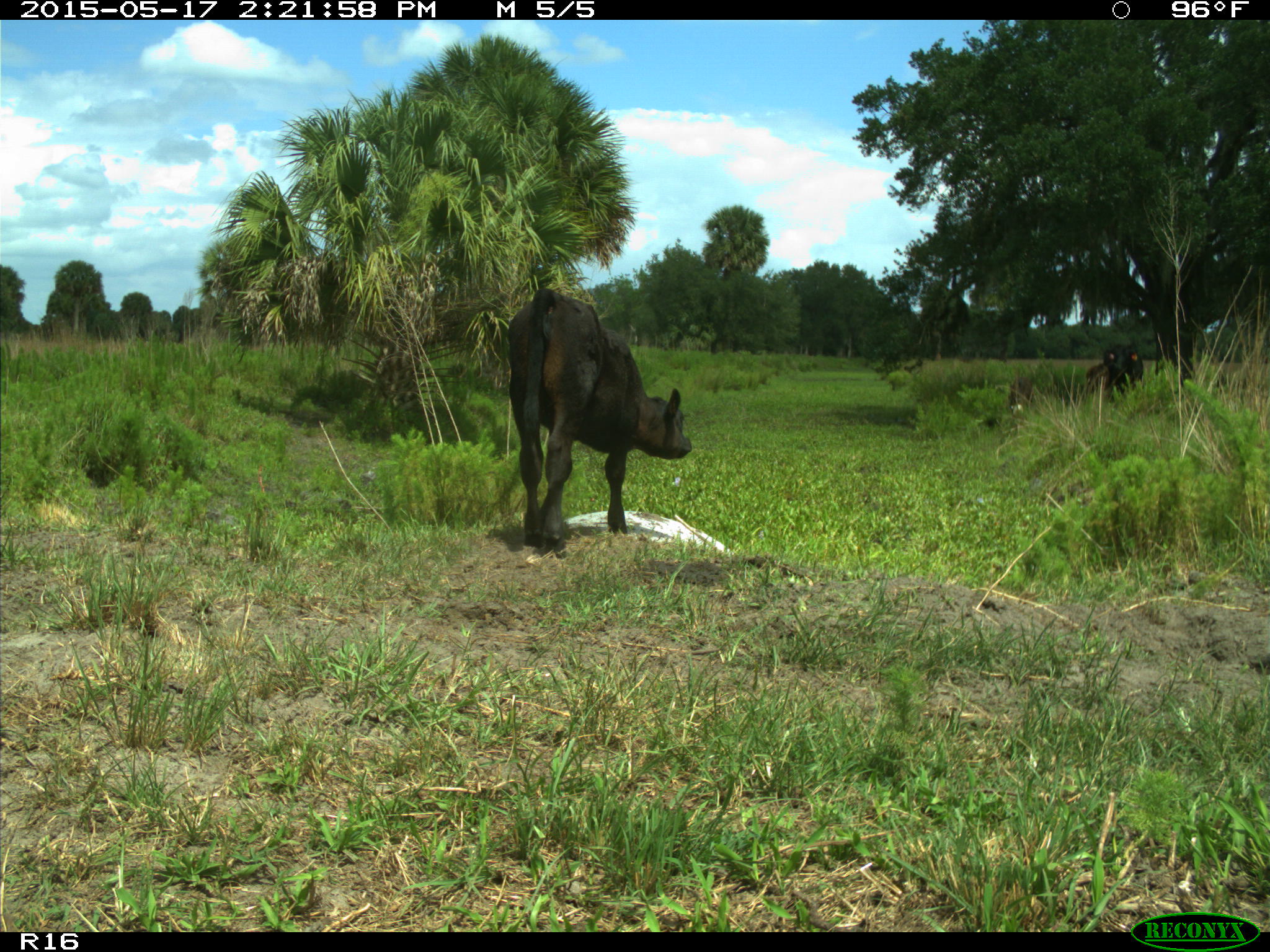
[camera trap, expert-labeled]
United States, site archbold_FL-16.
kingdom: Animalia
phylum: Chordata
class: Mammalia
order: Artiodactyla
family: Bovidae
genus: Bos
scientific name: Bos taurus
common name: domestic cow